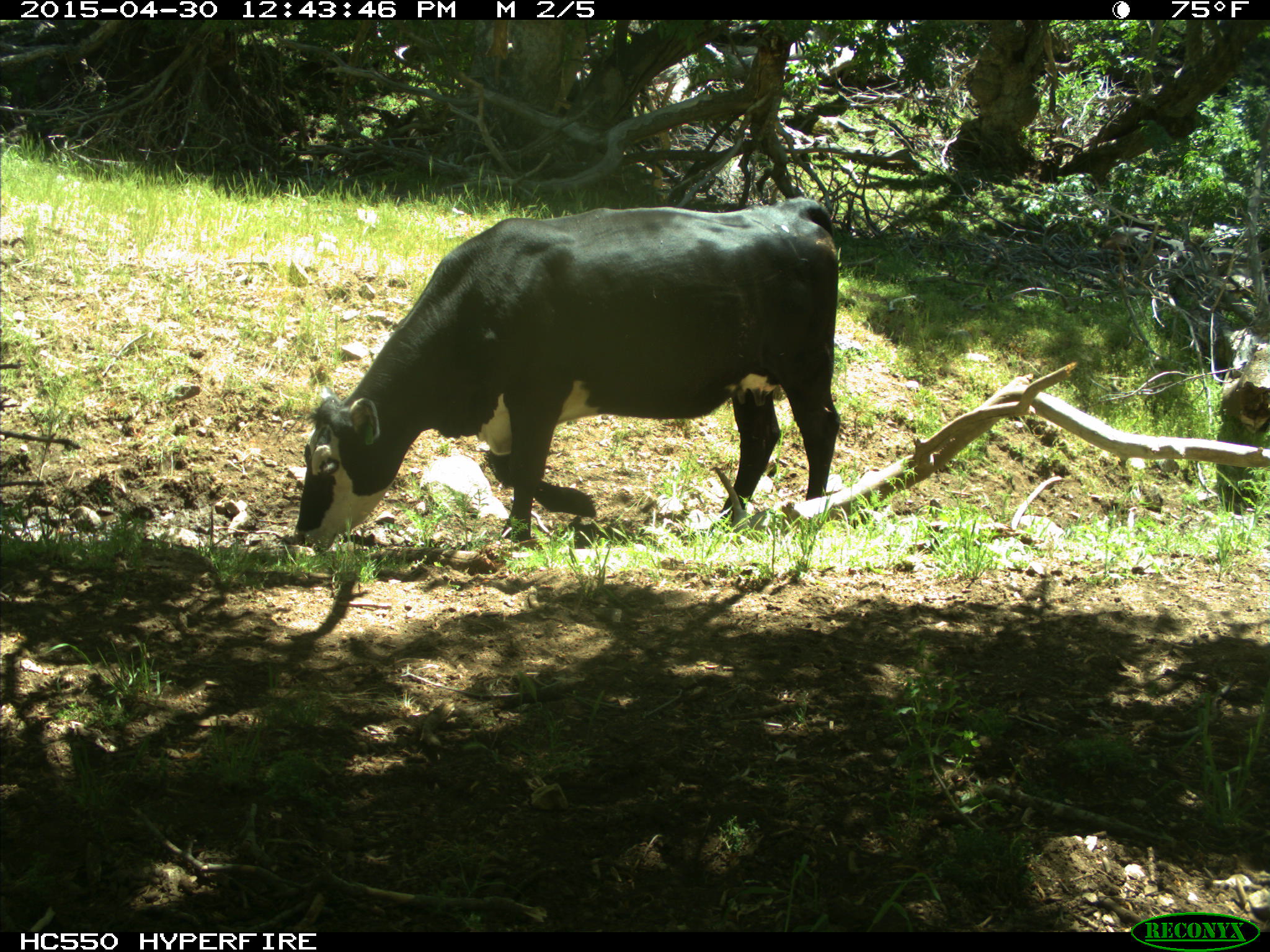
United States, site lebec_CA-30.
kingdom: Animalia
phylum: Chordata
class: Mammalia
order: Artiodactyla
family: Bovidae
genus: Bos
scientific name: Bos taurus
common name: domestic cow